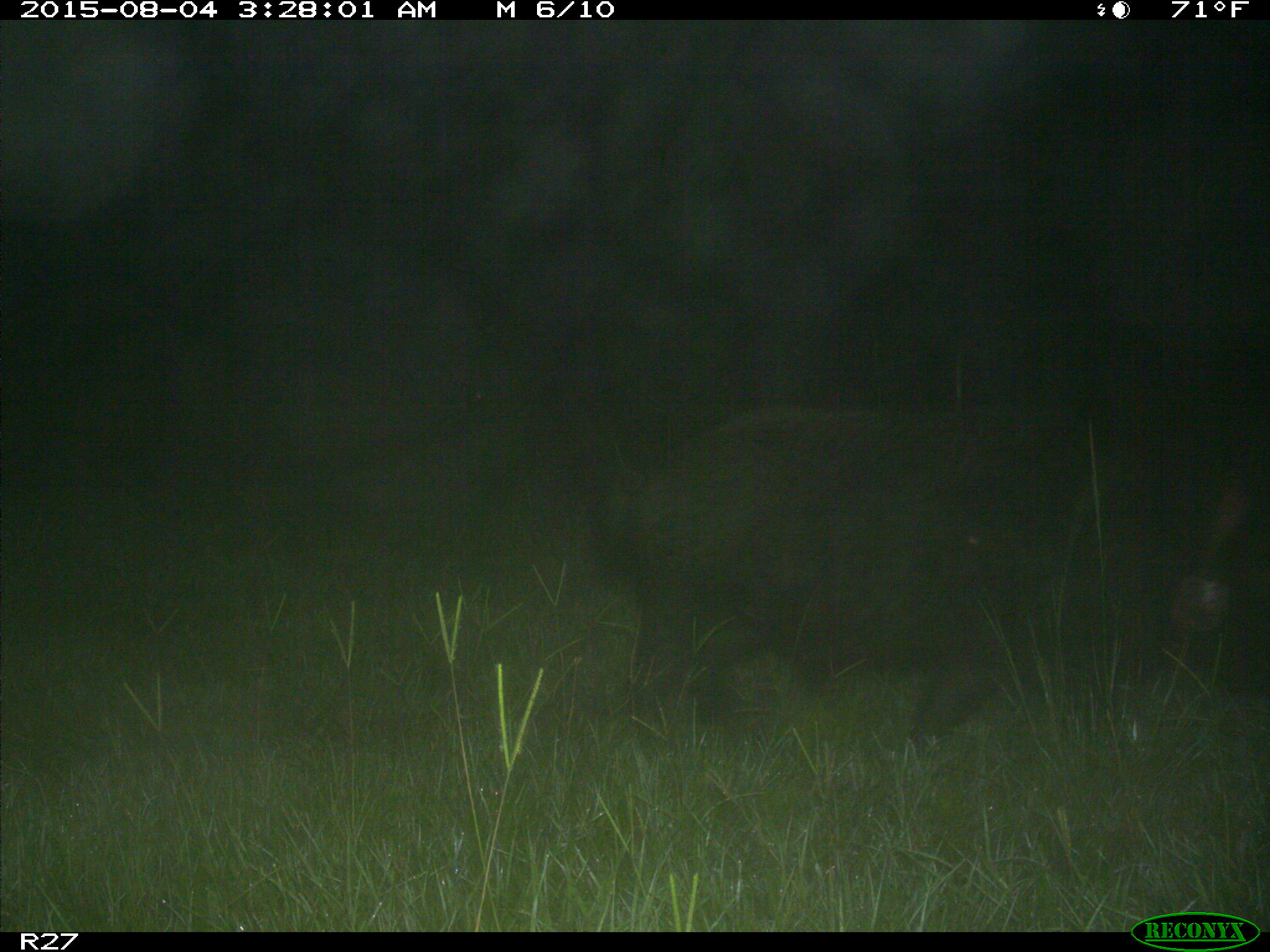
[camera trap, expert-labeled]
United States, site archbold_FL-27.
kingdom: Animalia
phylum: Chordata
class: Mammalia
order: Artiodactyla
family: Suidae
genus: Sus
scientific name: Sus scrofa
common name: wild boar